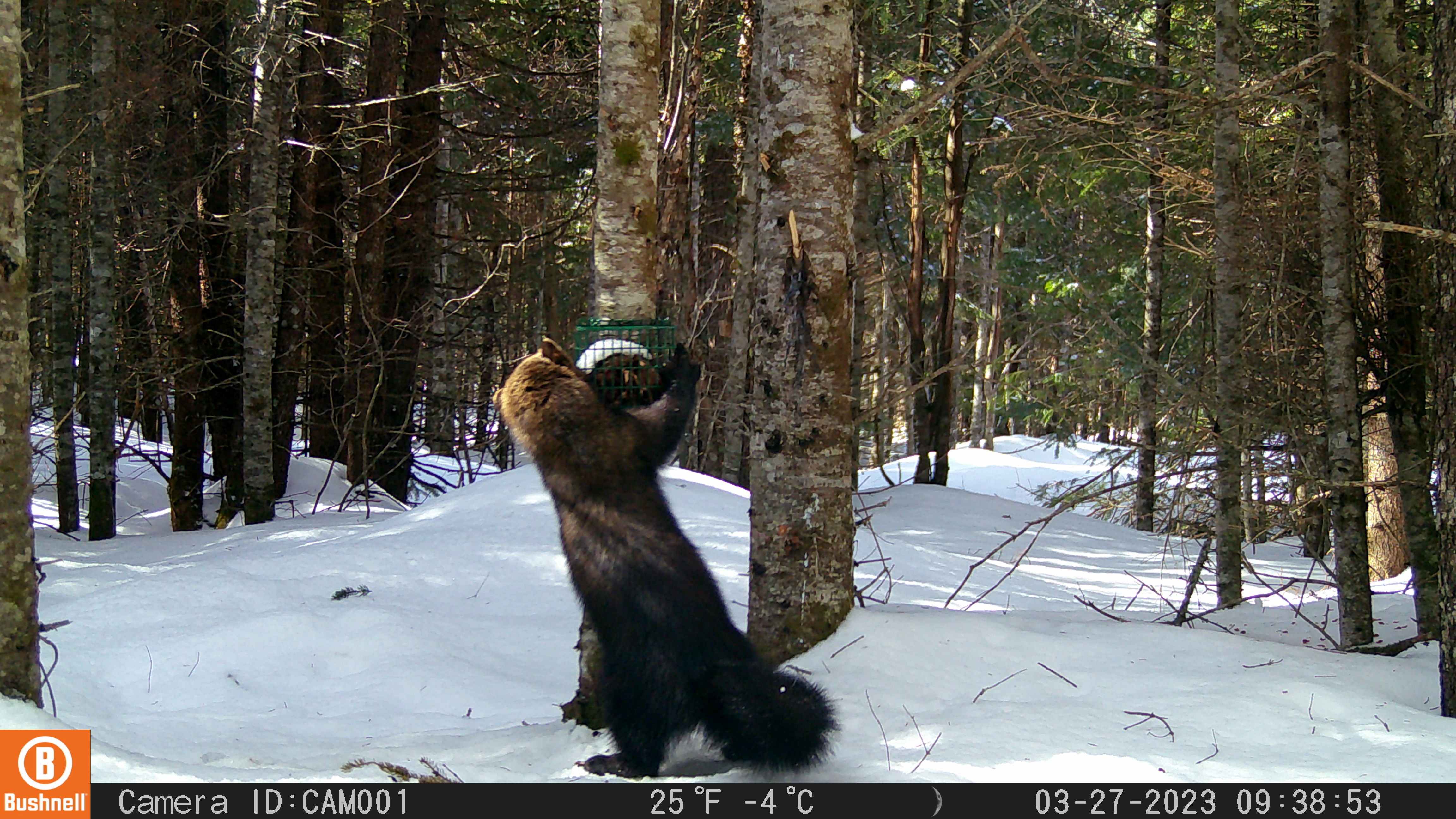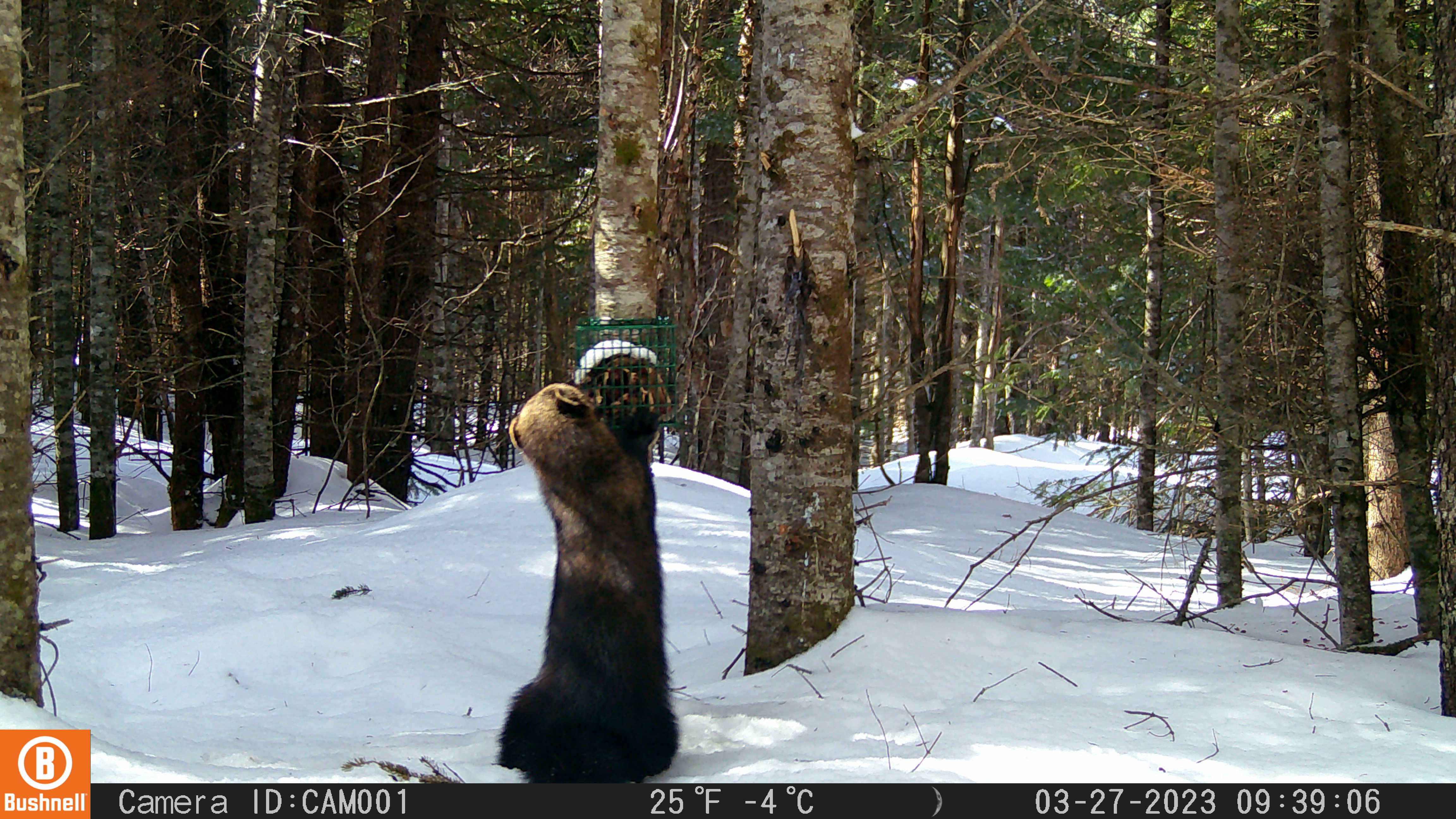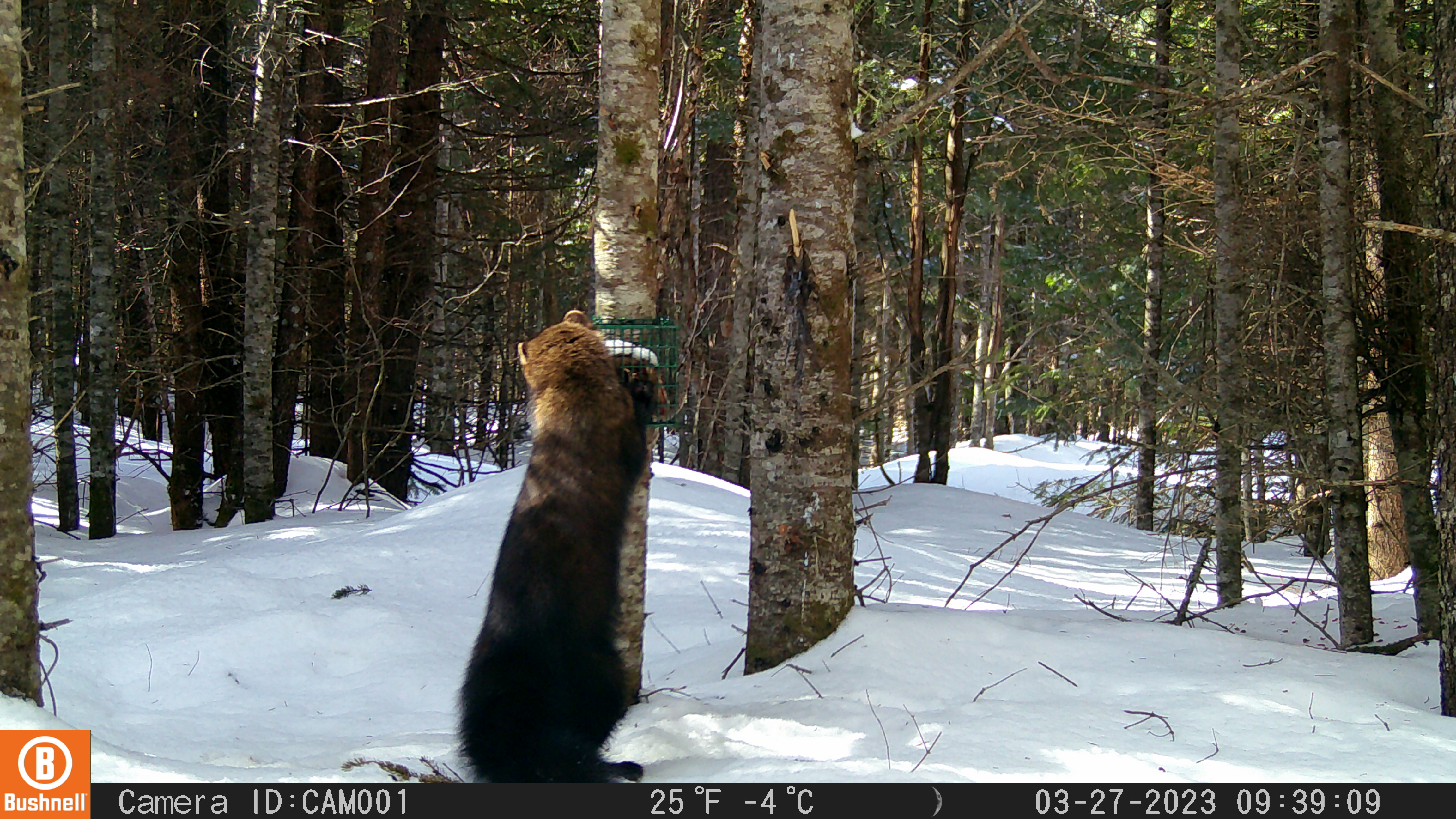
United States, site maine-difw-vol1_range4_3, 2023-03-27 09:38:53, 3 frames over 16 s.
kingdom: Animalia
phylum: Chordata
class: Mammalia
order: Carnivora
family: Mustelidae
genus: Pekania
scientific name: Pekania pennanti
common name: fisher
Fisher (Pekania pennanti).